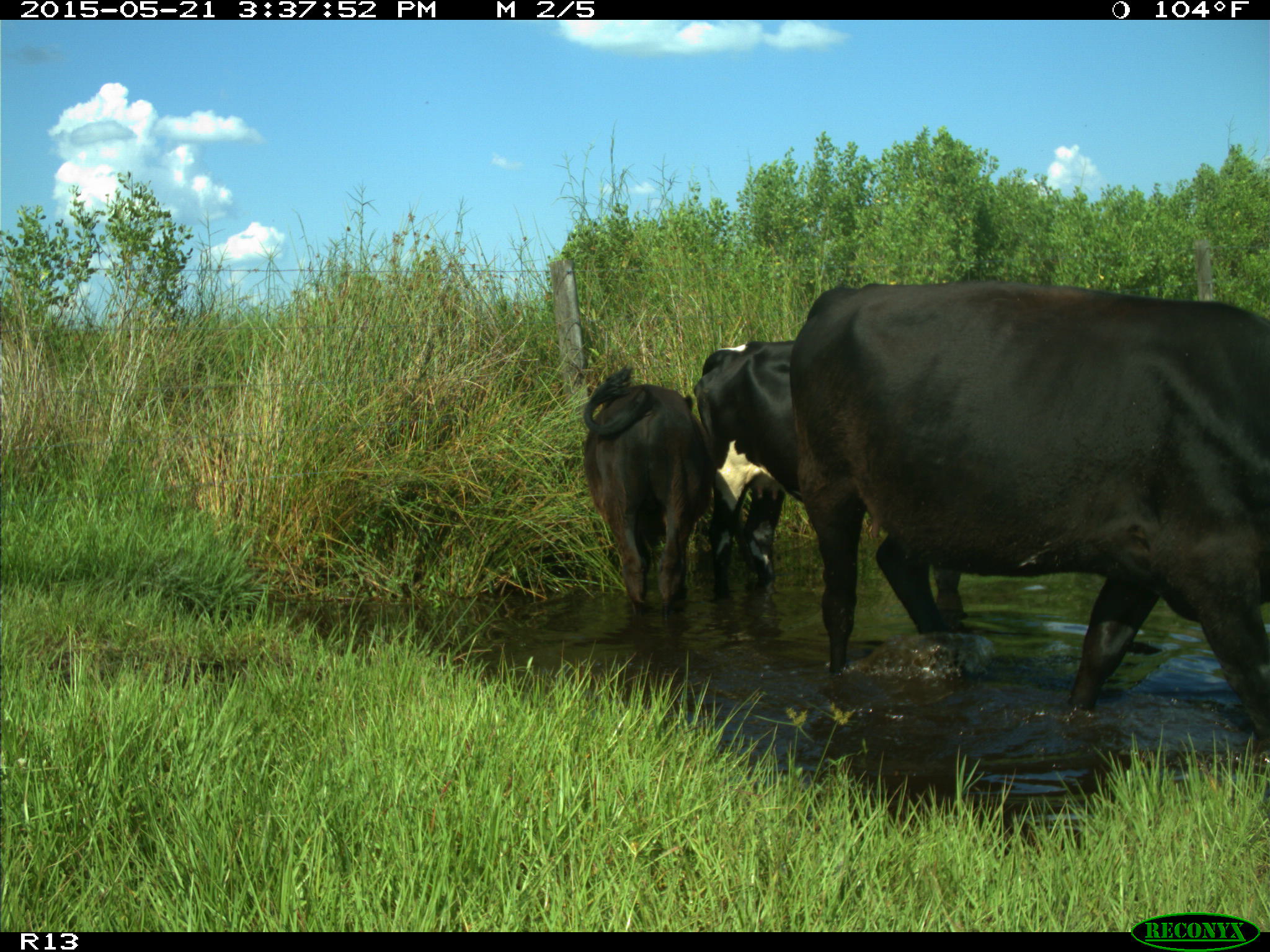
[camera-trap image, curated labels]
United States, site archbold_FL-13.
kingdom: Animalia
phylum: Chordata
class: Mammalia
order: Artiodactyla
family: Bovidae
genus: Bos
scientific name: Bos taurus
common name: domestic cow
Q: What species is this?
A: Bos taurus (domestic cow).